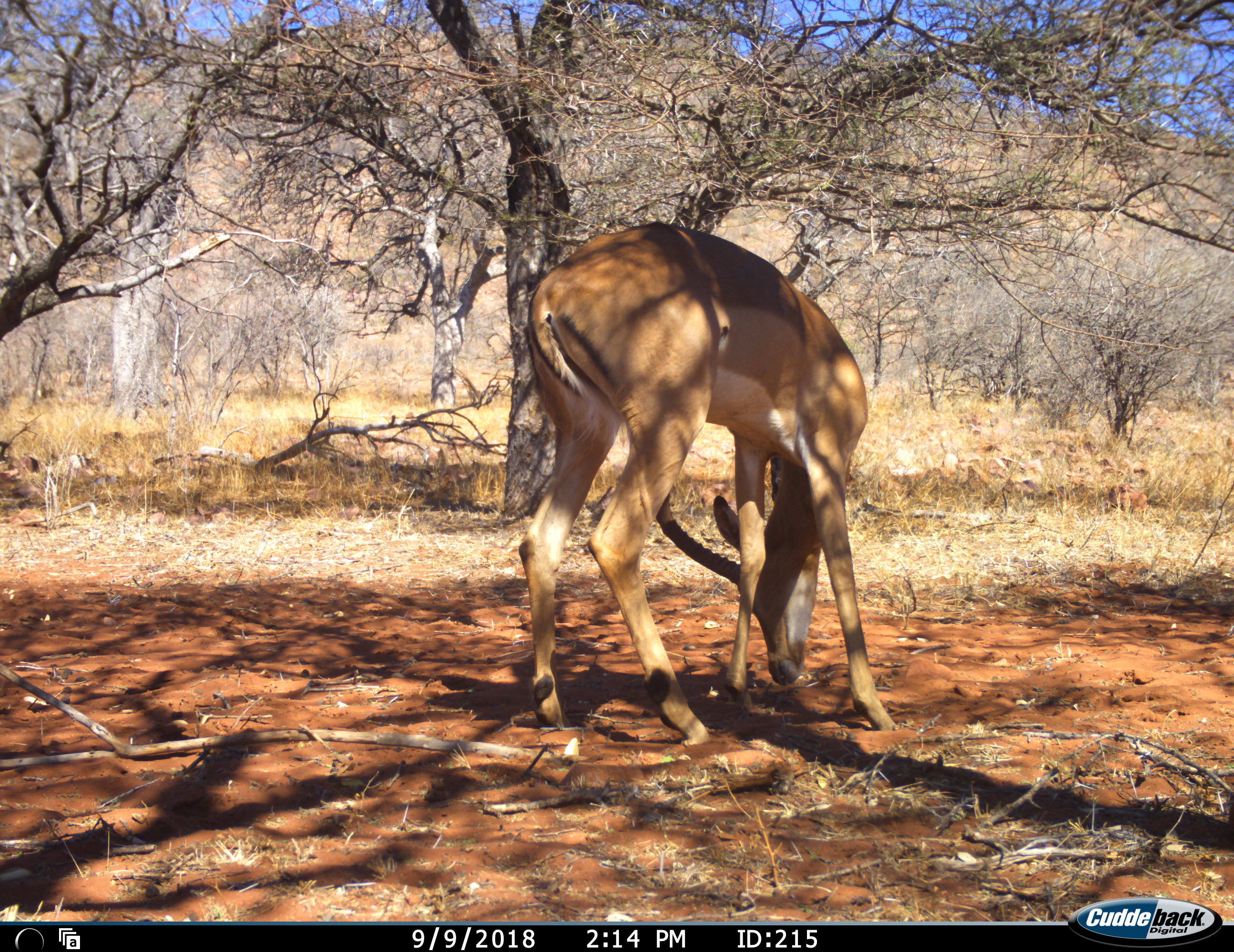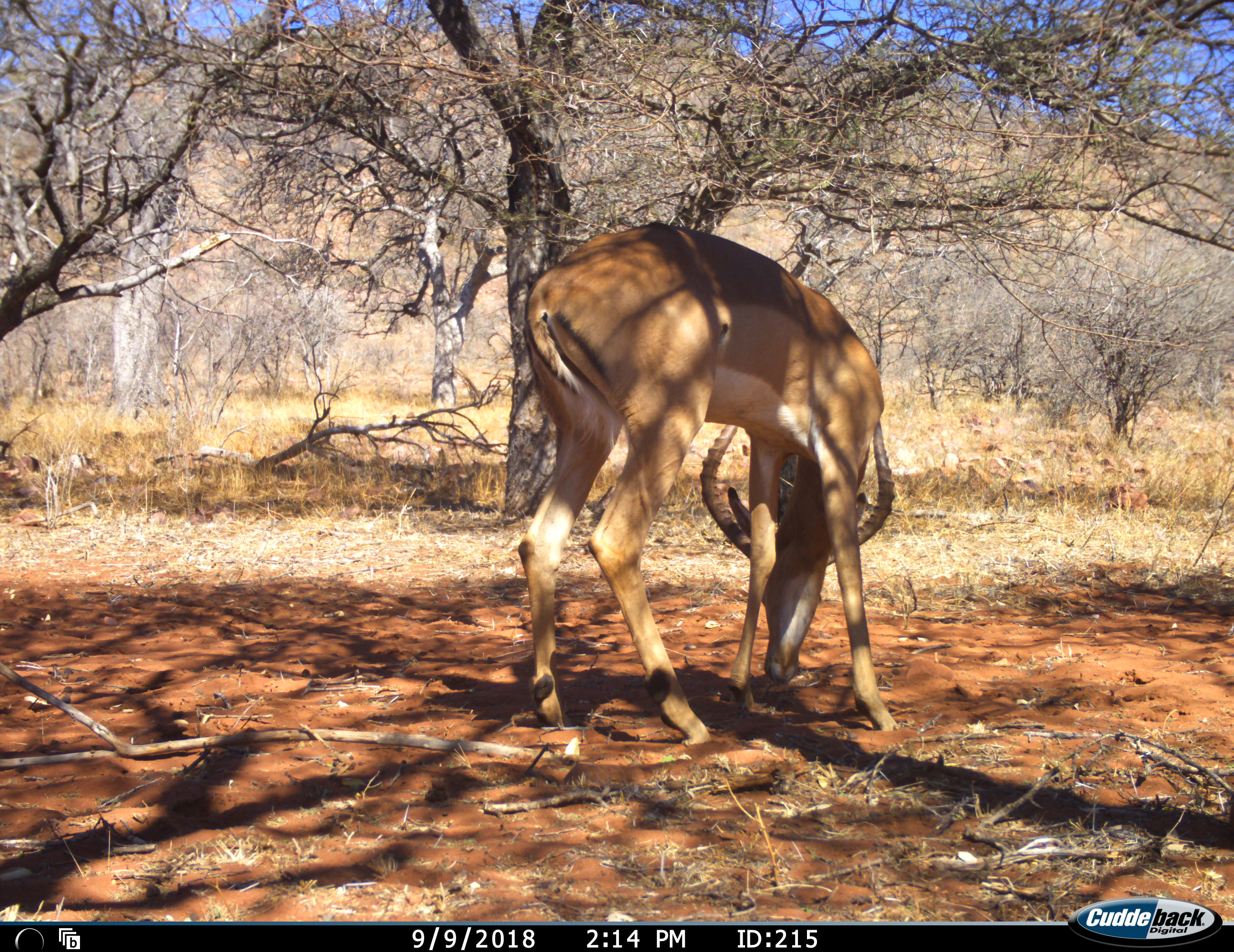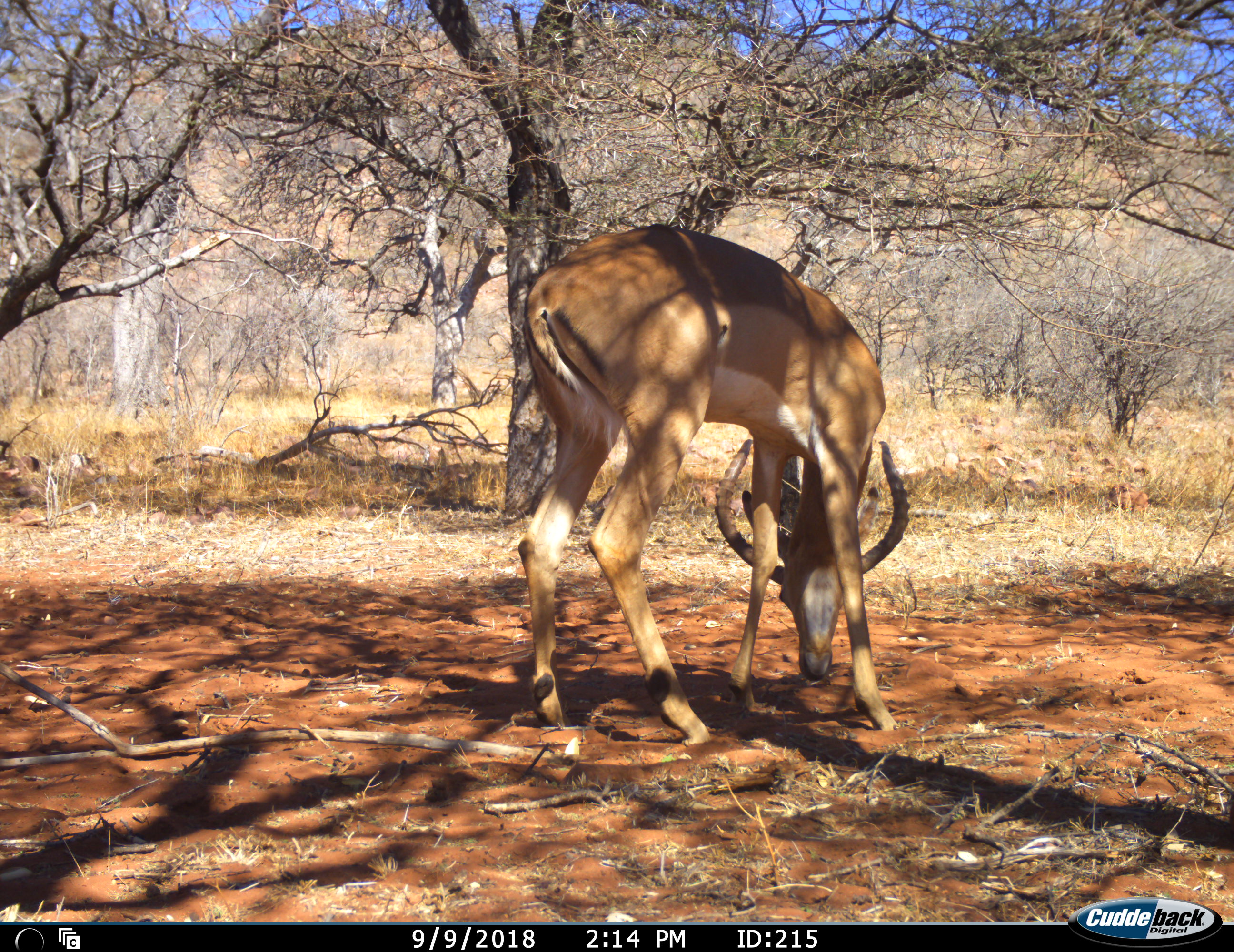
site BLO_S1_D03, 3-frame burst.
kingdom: Animalia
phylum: Chordata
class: Mammalia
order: Artiodactyla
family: Bovidae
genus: Aepyceros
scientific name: Aepyceros melampus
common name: impala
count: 1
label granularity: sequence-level